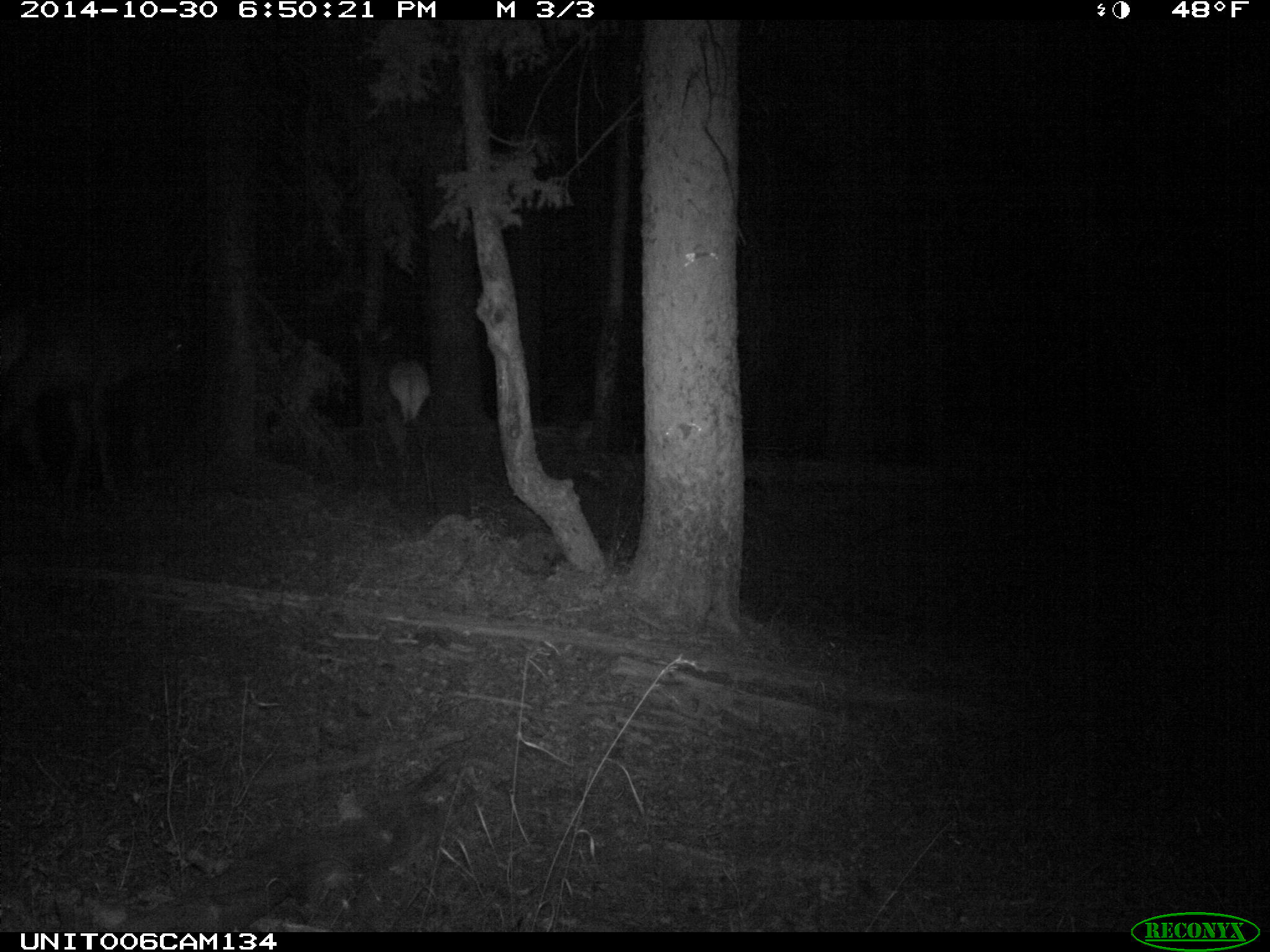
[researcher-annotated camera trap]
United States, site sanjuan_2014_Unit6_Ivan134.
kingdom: Animalia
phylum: Chordata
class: Mammalia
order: Artiodactyla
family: Cervidae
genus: Cervus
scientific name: Cervus elaphus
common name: red deer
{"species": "Cervus elaphus (red deer)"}